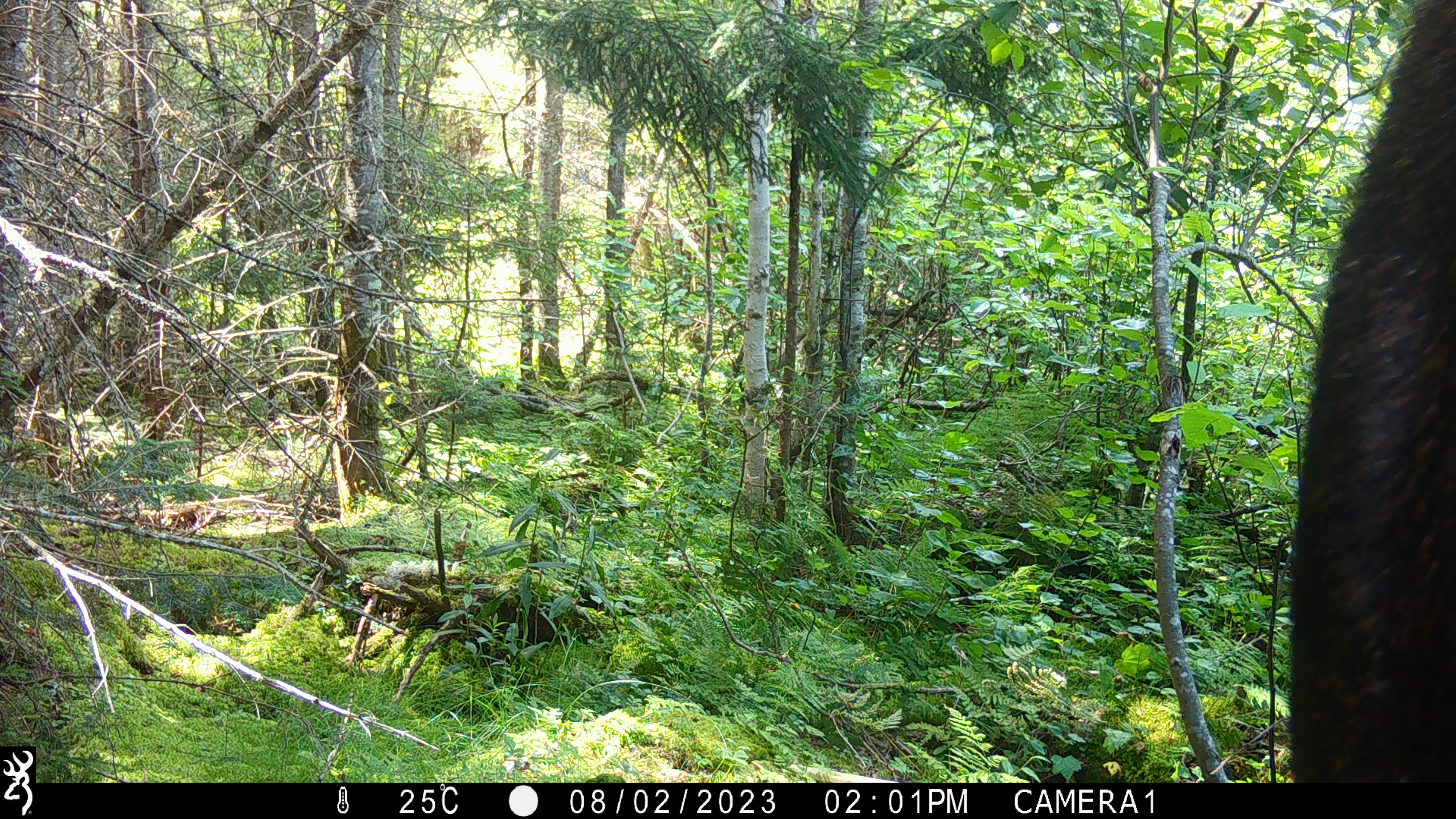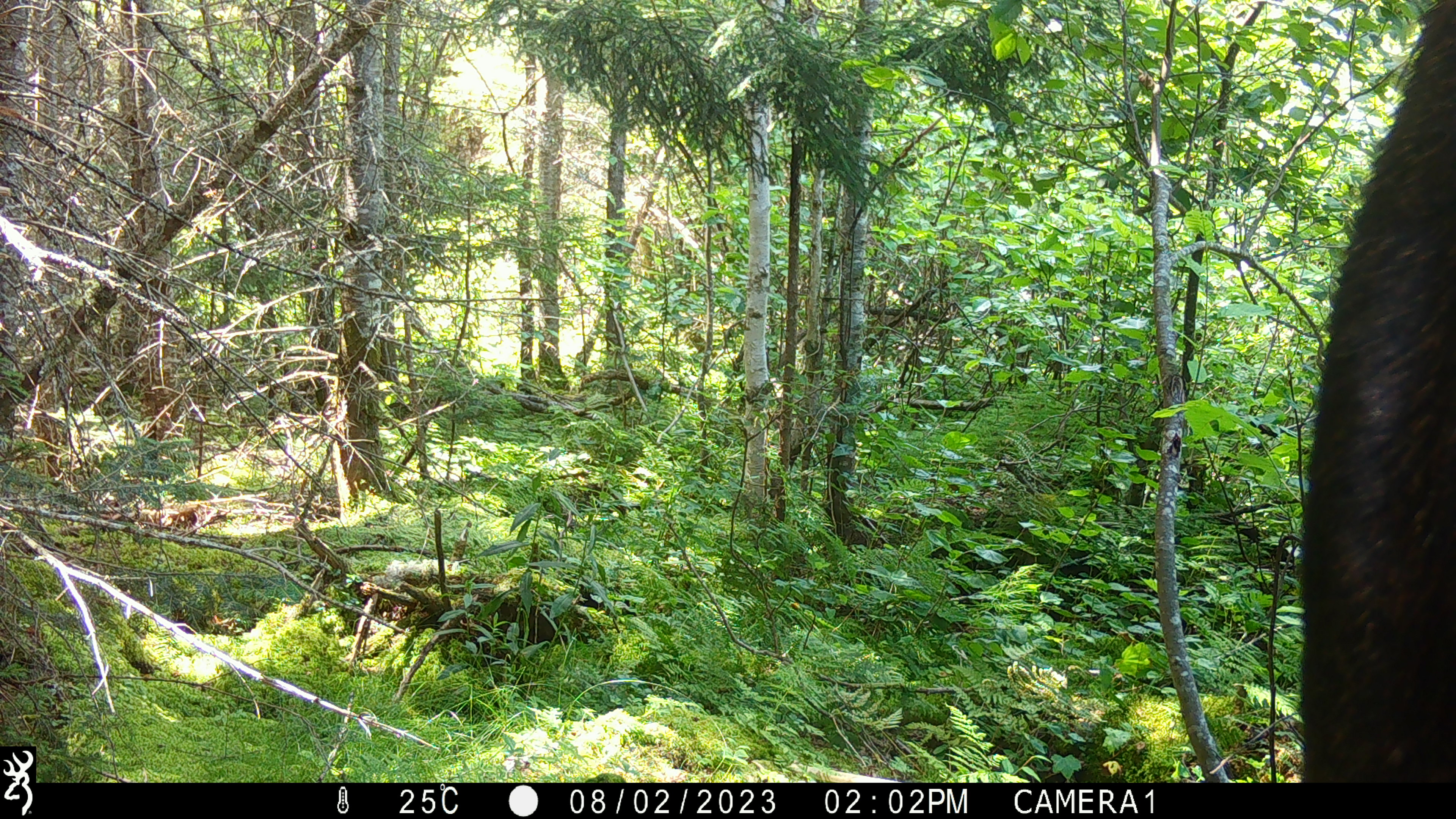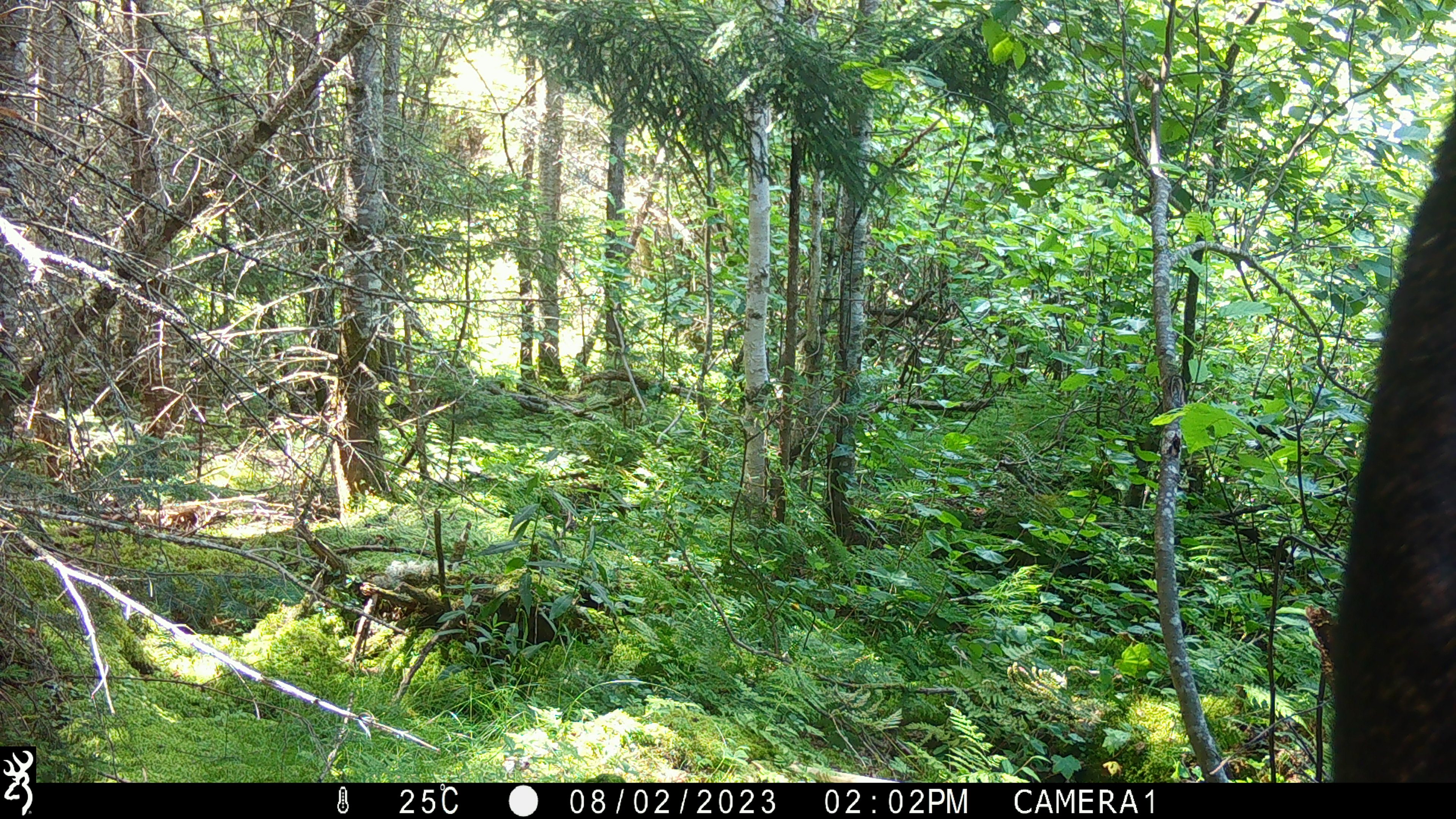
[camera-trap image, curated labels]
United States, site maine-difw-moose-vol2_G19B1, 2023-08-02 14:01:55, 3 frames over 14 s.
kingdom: Animalia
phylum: Chordata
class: Mammalia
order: Artiodactyla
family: Cervidae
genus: Alces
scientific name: Alces alces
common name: moose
Moose (Alces alces).